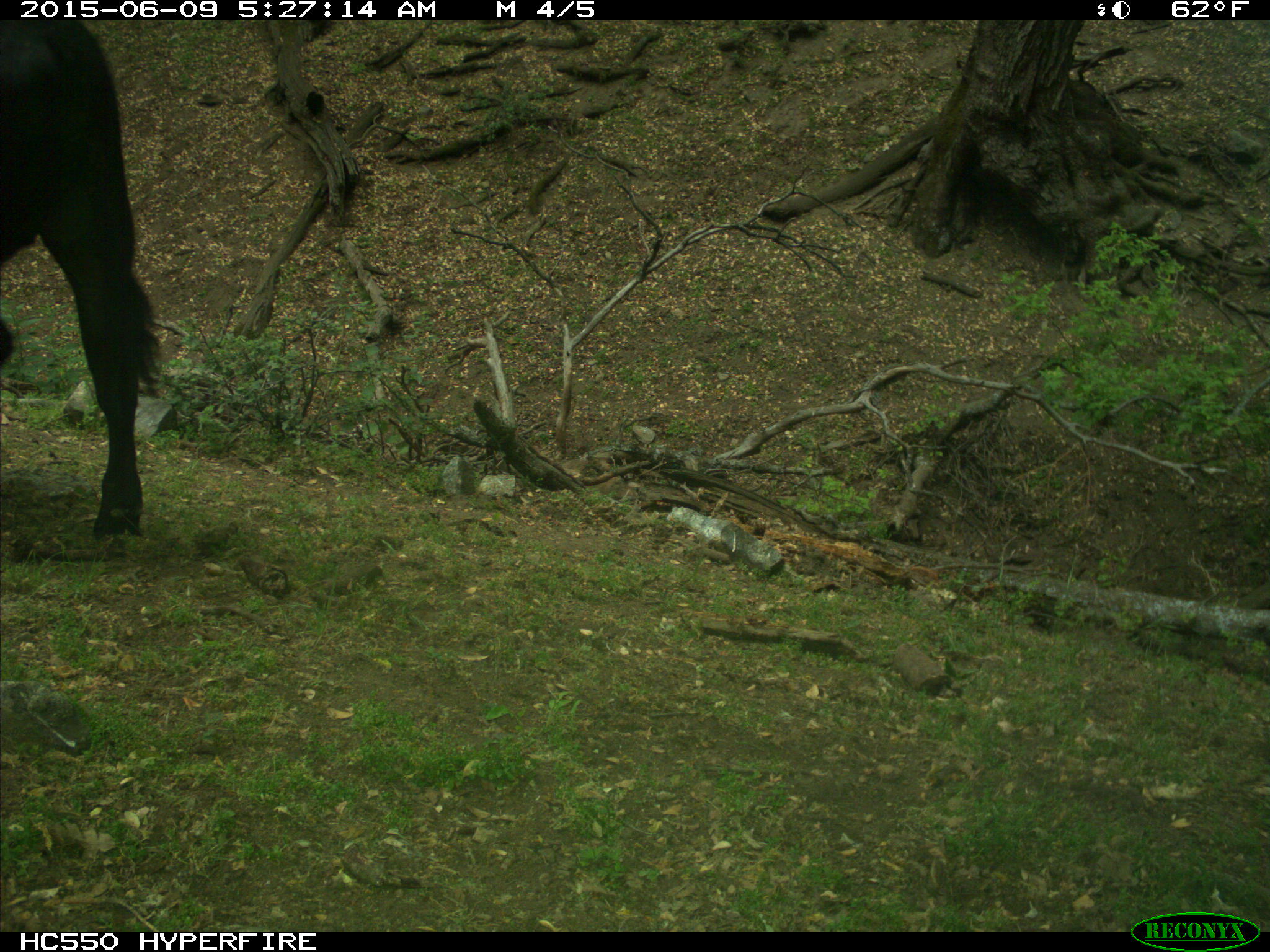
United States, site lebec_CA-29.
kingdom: Animalia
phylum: Chordata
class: Mammalia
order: Artiodactyla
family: Bovidae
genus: Bos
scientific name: Bos taurus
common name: domestic cow